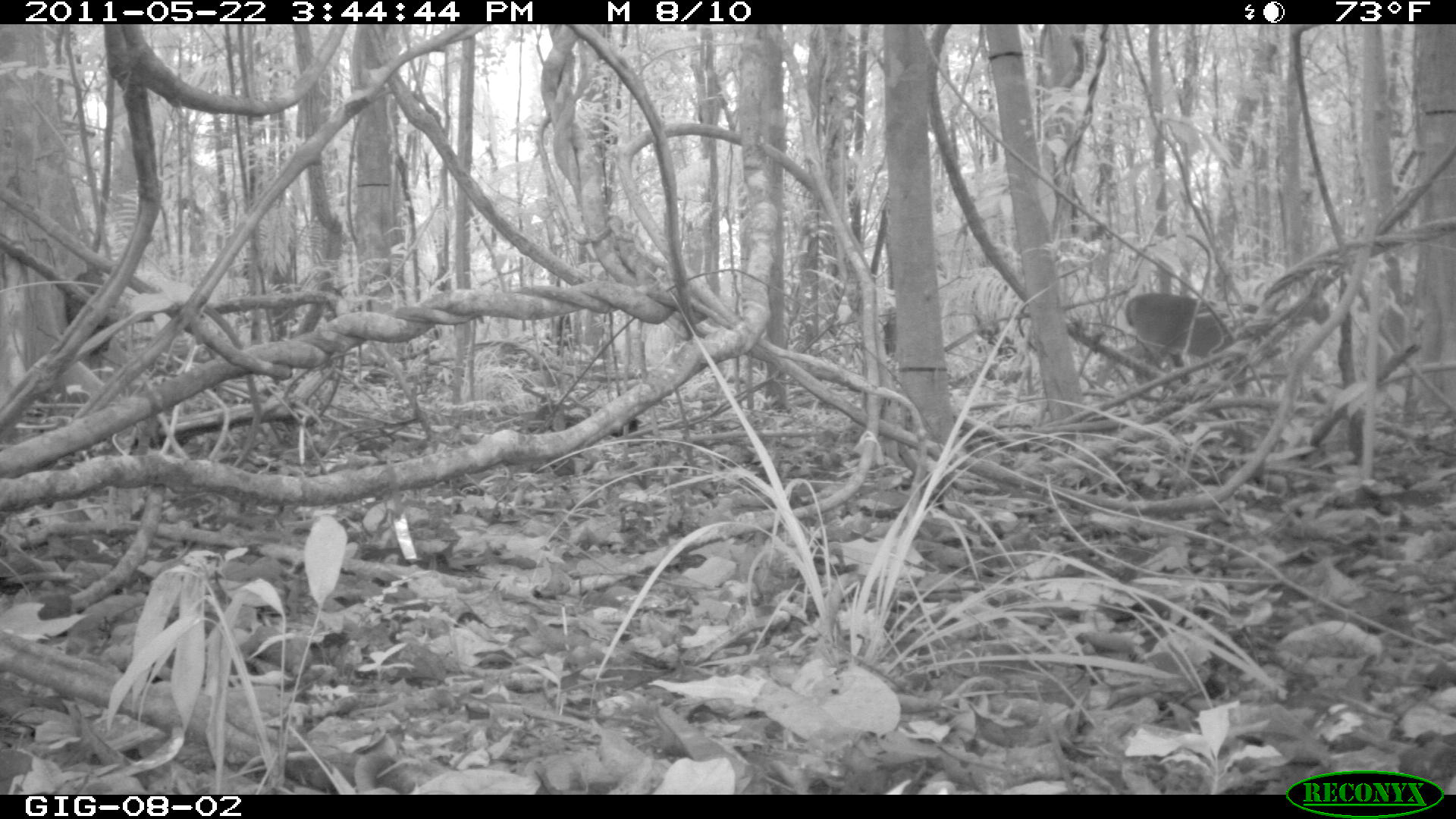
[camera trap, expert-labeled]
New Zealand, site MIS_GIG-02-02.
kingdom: Animalia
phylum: Chordata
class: Mammalia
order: Artiodactyla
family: Cervidae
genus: Odocoileus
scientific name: Odocoileus virginianus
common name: white-tailed deer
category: white tailed deer